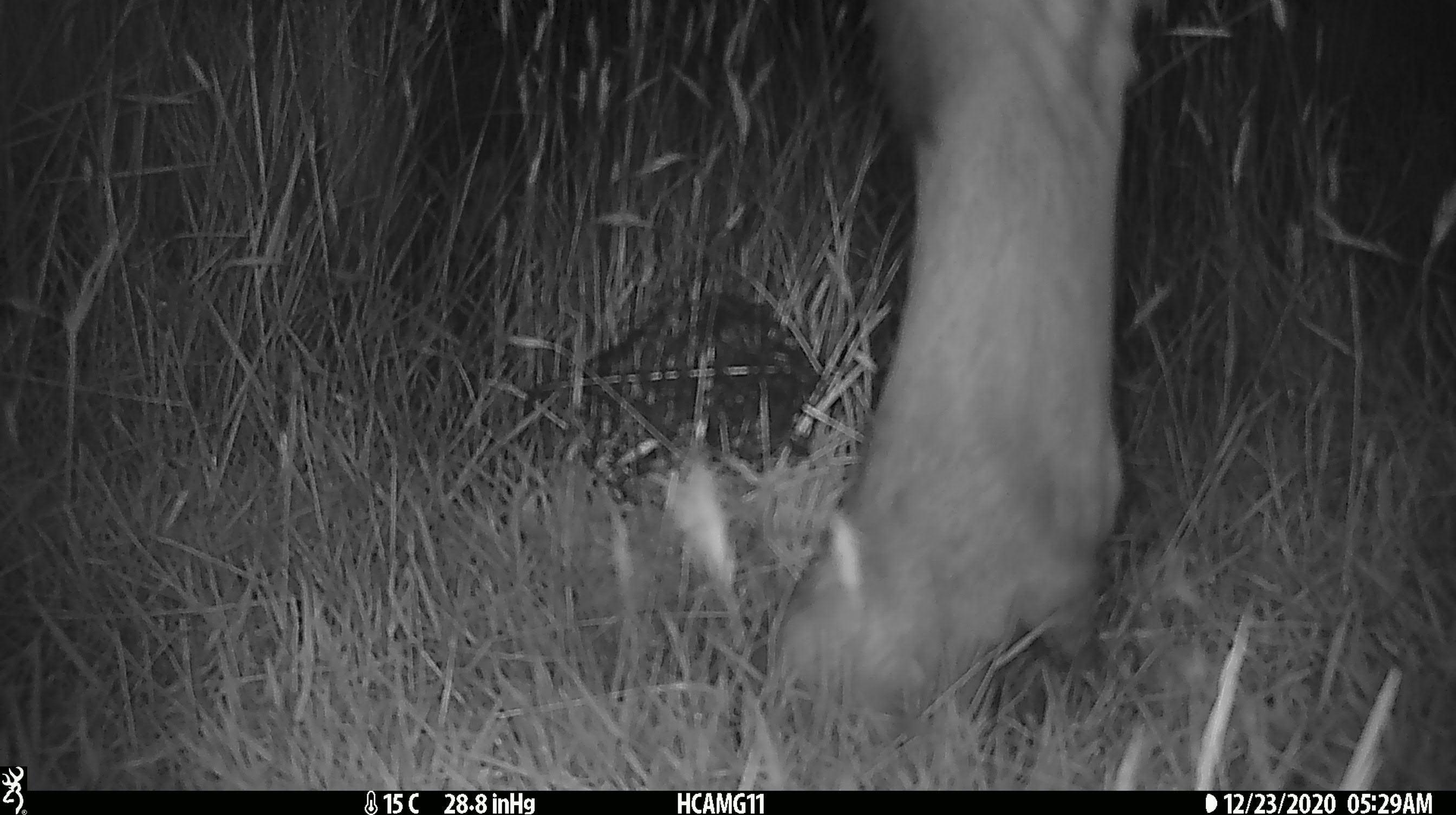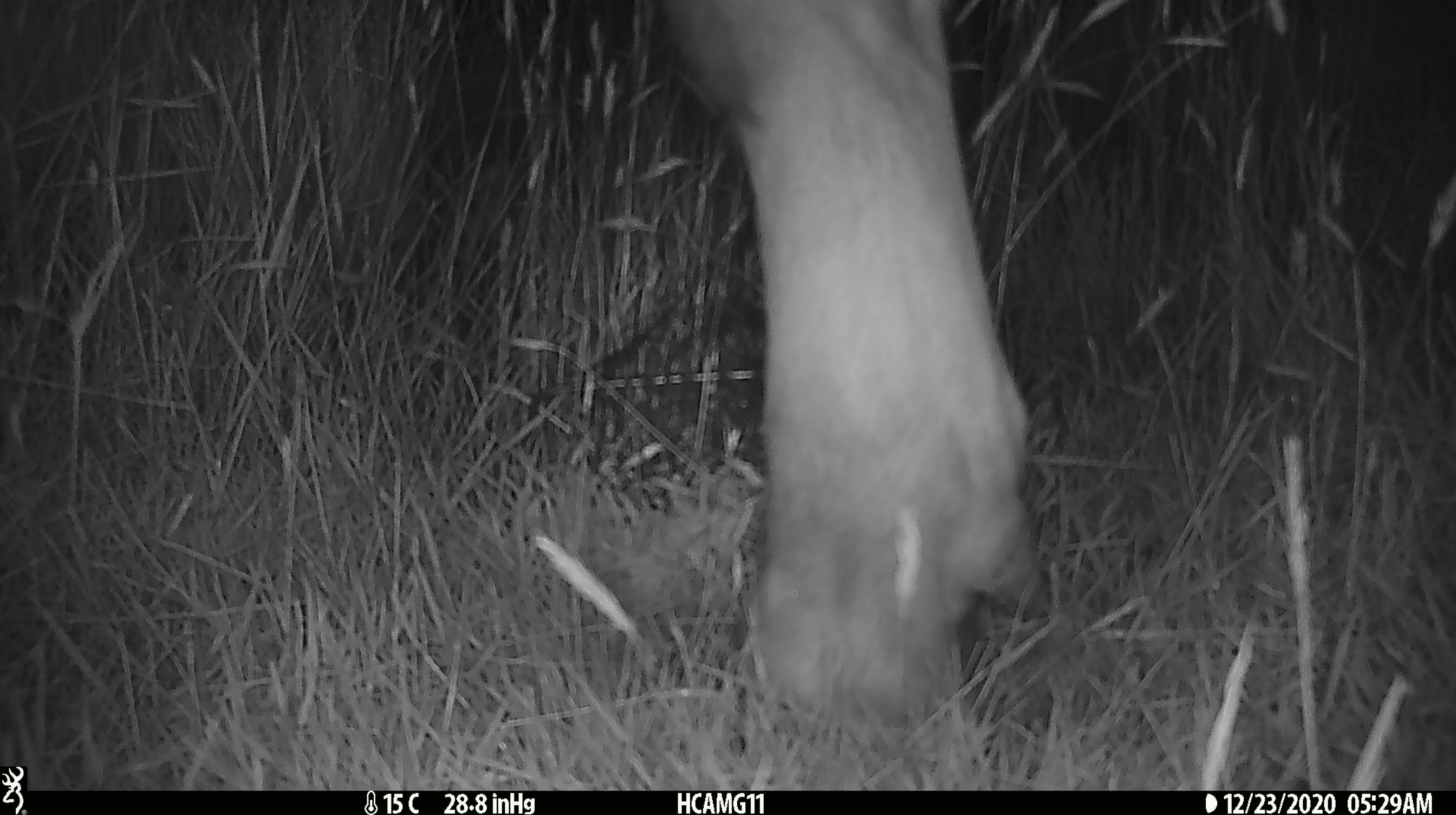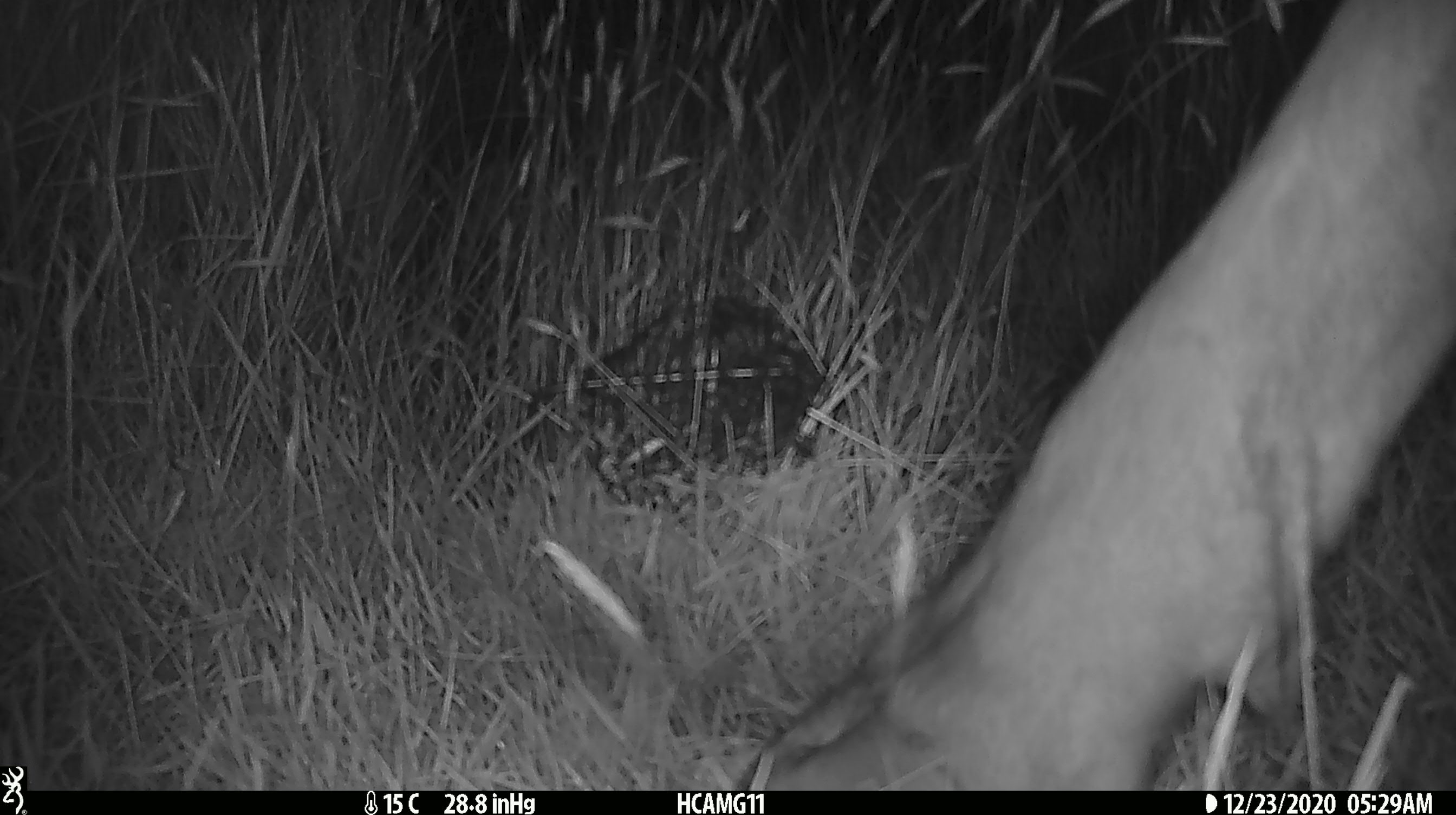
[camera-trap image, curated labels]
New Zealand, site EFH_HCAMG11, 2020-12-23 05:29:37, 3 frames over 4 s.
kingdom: Animalia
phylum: Chordata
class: Mammalia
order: Artiodactyla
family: Bovidae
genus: Bos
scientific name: Bos taurus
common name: domestic cow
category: cow